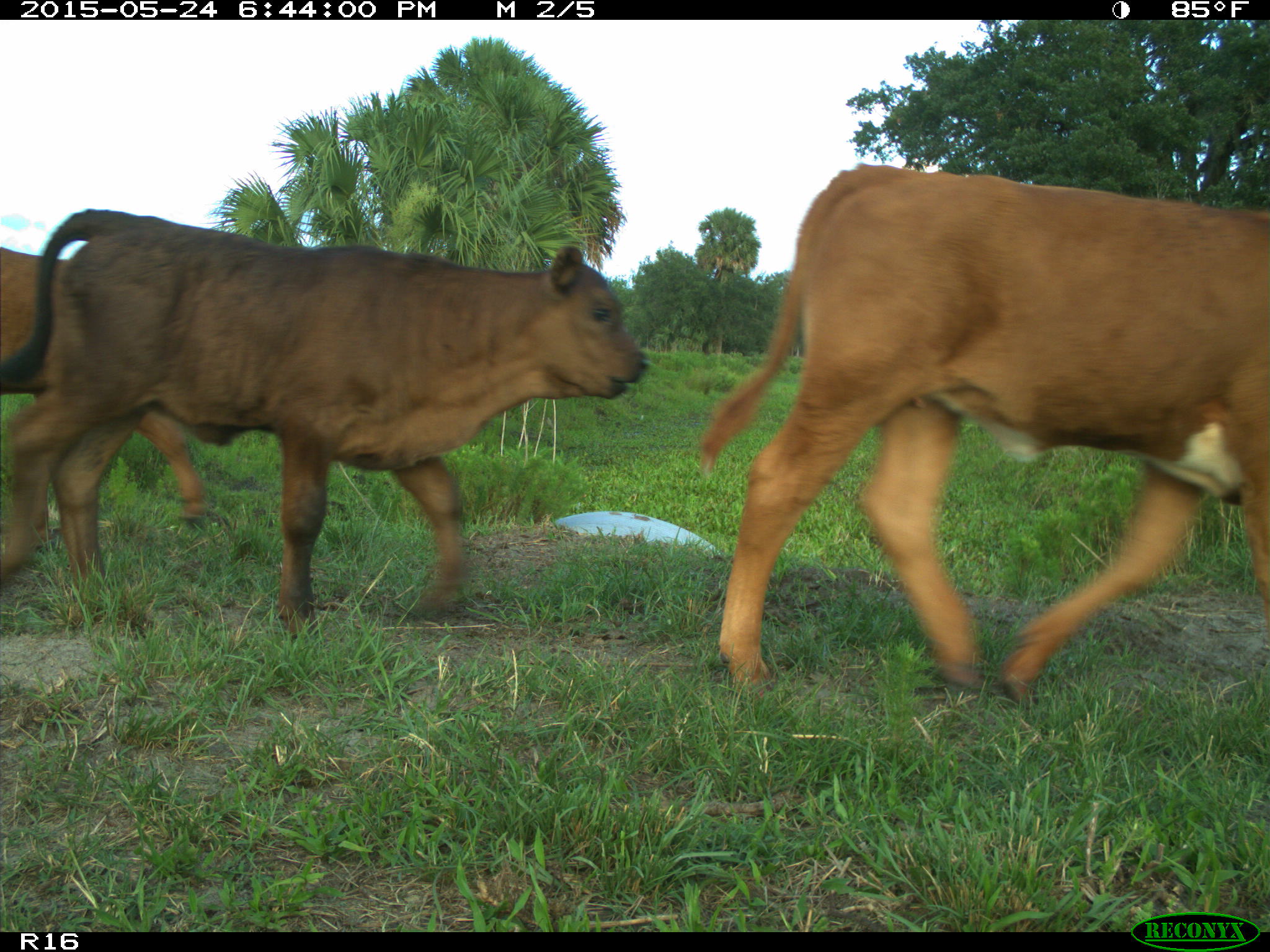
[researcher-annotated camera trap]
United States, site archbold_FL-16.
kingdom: Animalia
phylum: Chordata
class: Mammalia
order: Artiodactyla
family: Bovidae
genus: Bos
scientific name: Bos taurus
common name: domestic cow